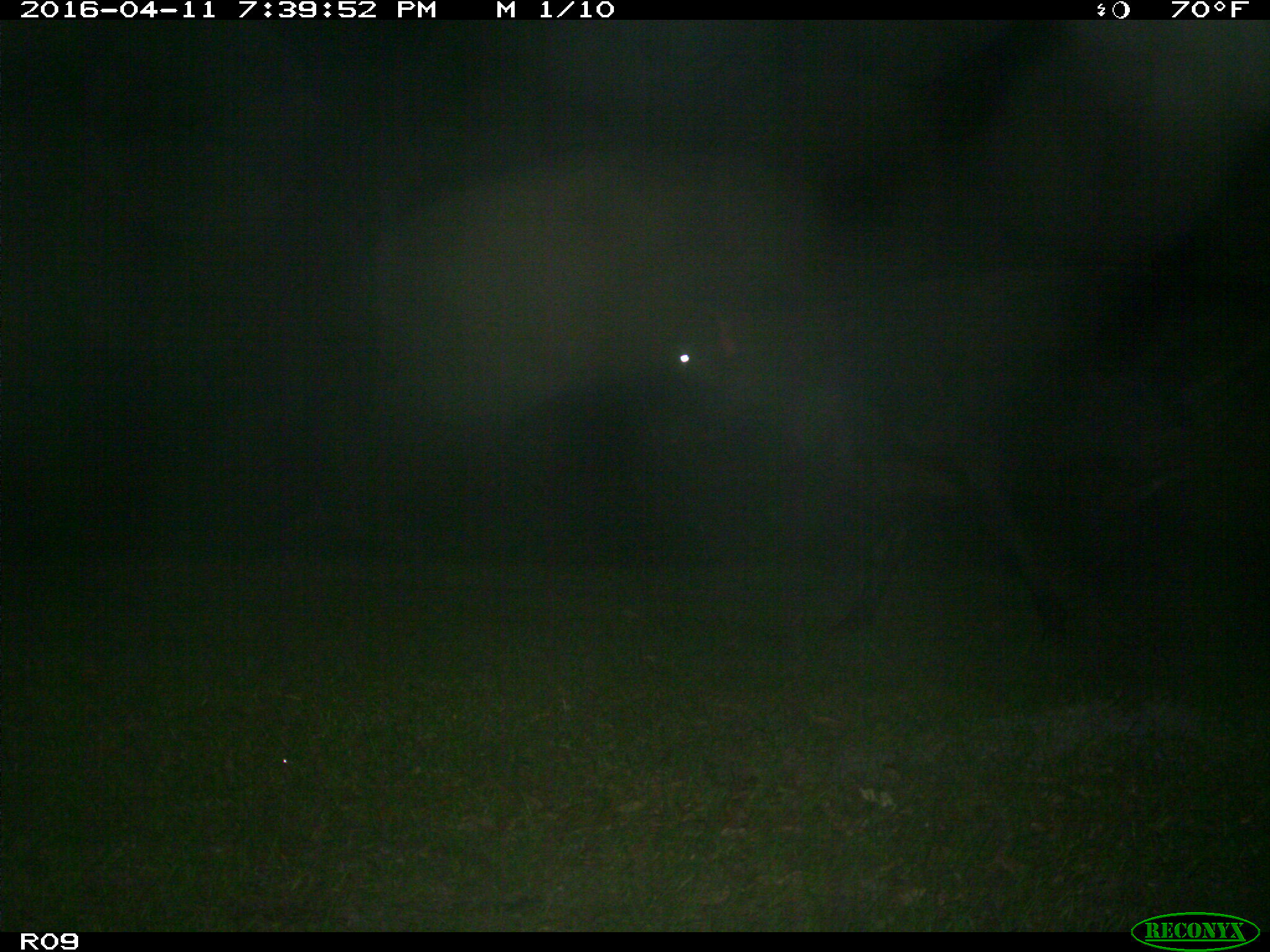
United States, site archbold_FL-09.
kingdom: Animalia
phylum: Chordata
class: Mammalia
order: Artiodactyla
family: Bovidae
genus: Bos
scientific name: Bos taurus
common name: domestic cow